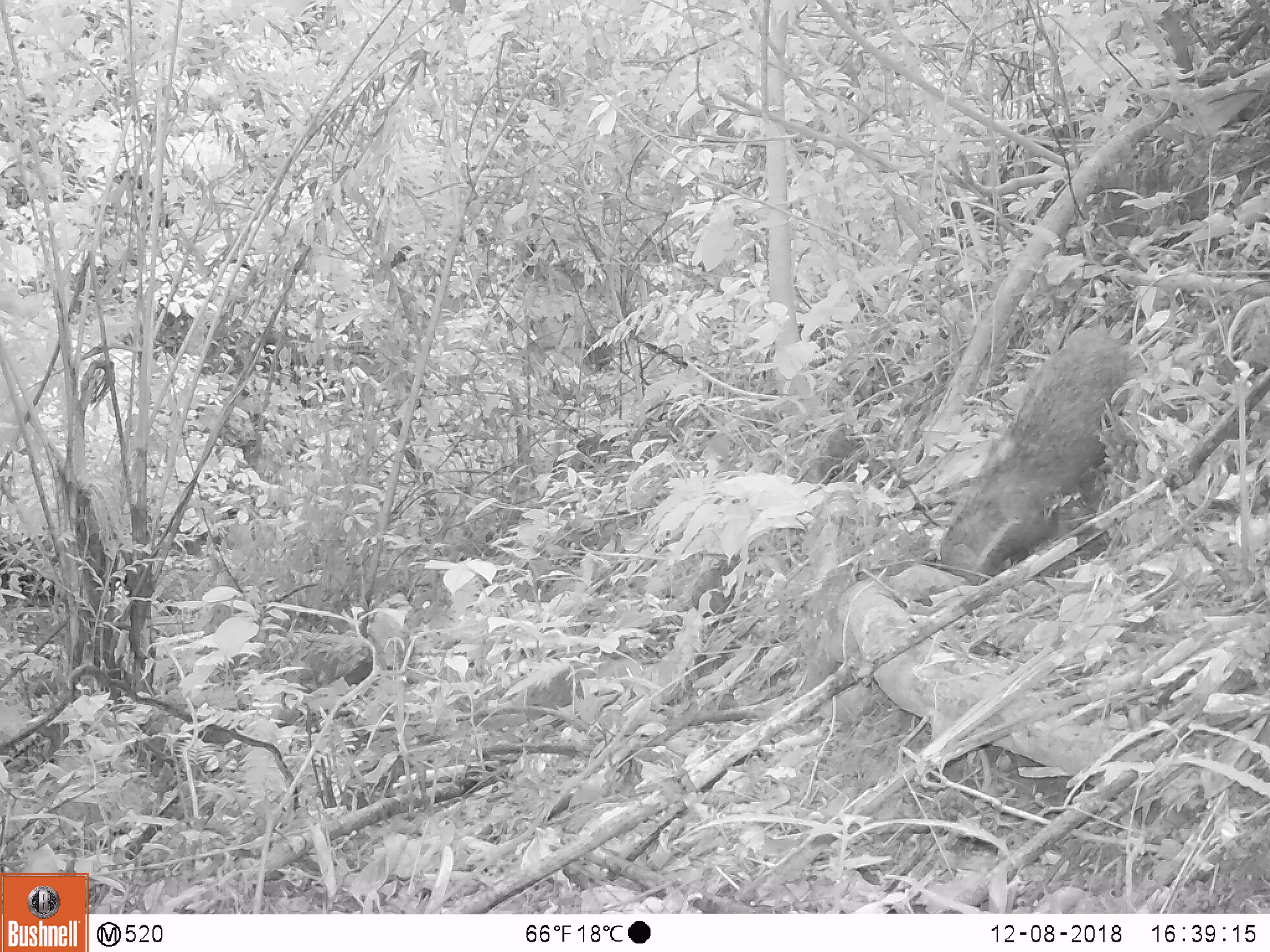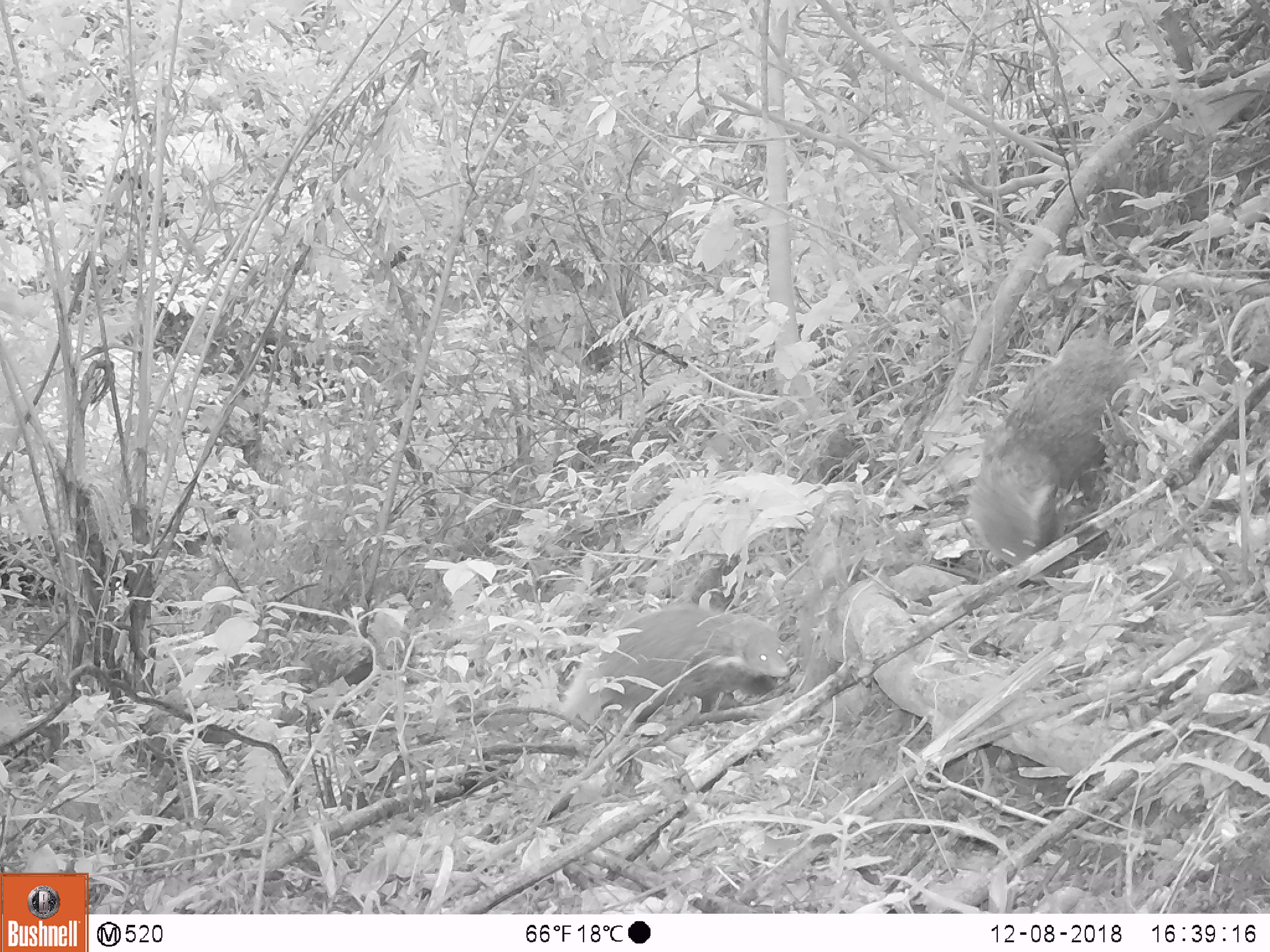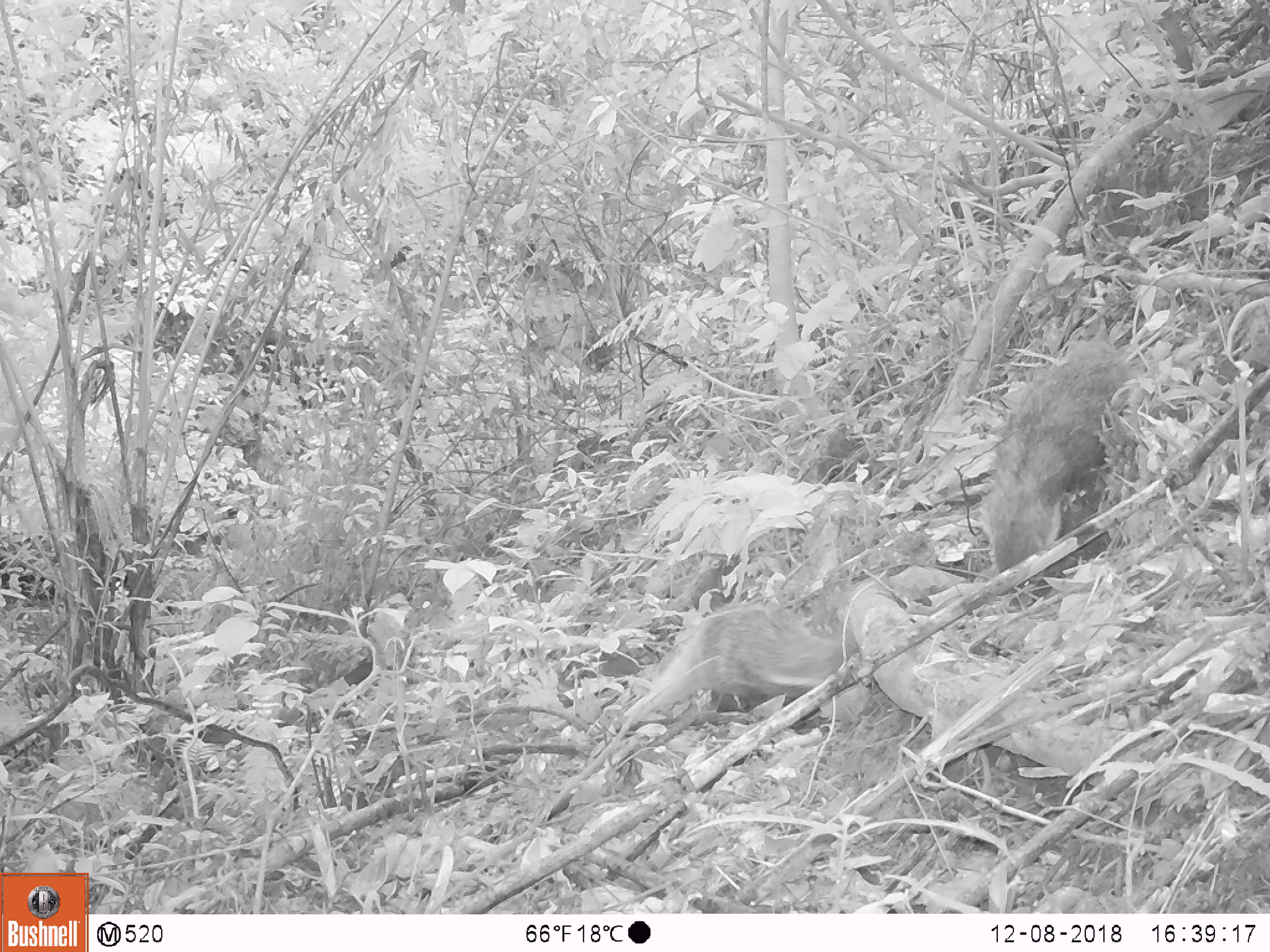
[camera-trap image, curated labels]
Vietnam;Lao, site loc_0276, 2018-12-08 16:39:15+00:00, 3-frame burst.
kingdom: Animalia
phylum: Chordata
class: Mammalia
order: Carnivora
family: Herpestidae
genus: Urva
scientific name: Urva urva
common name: crab-eating mongoose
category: crab eating mongoose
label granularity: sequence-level